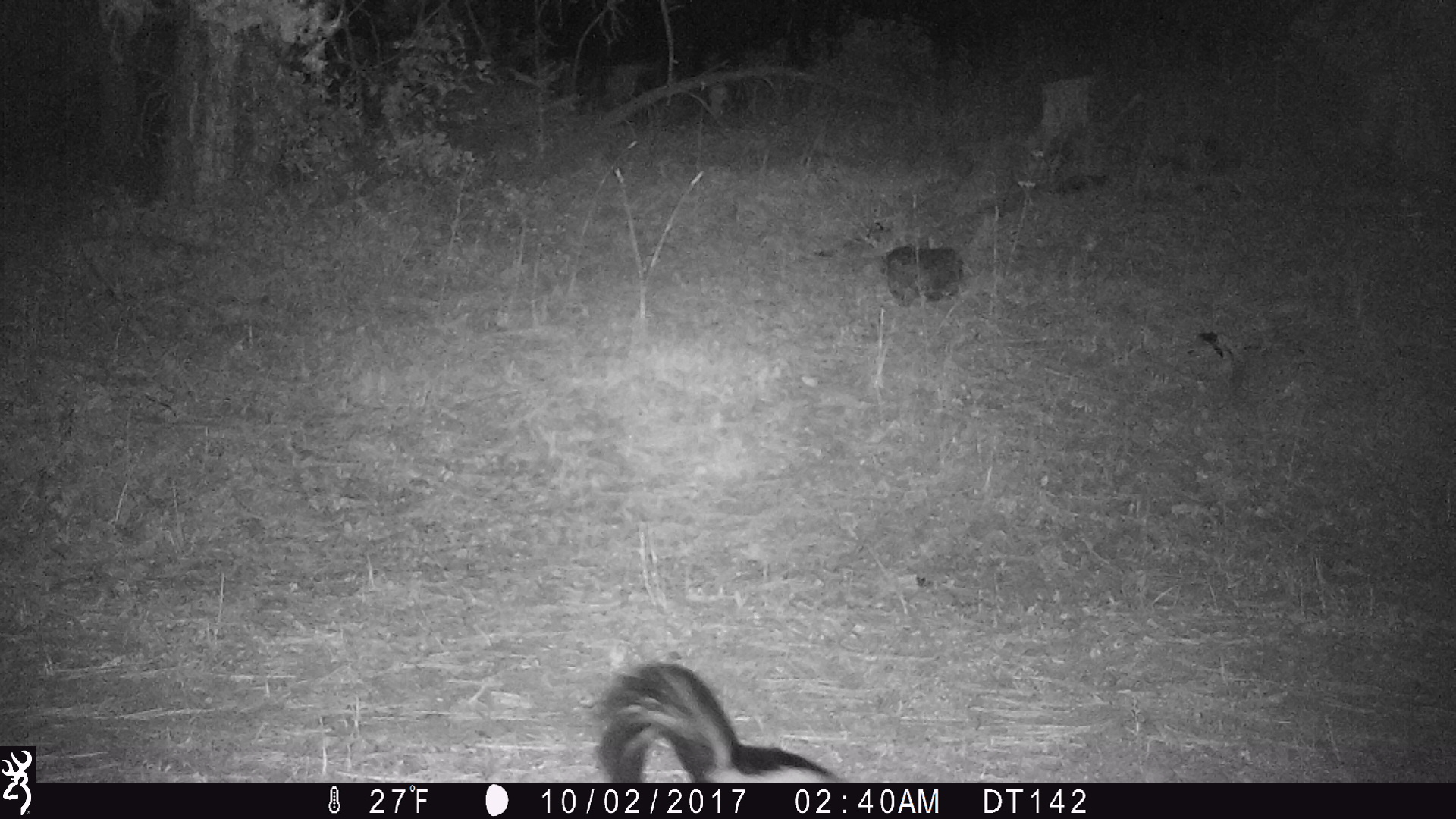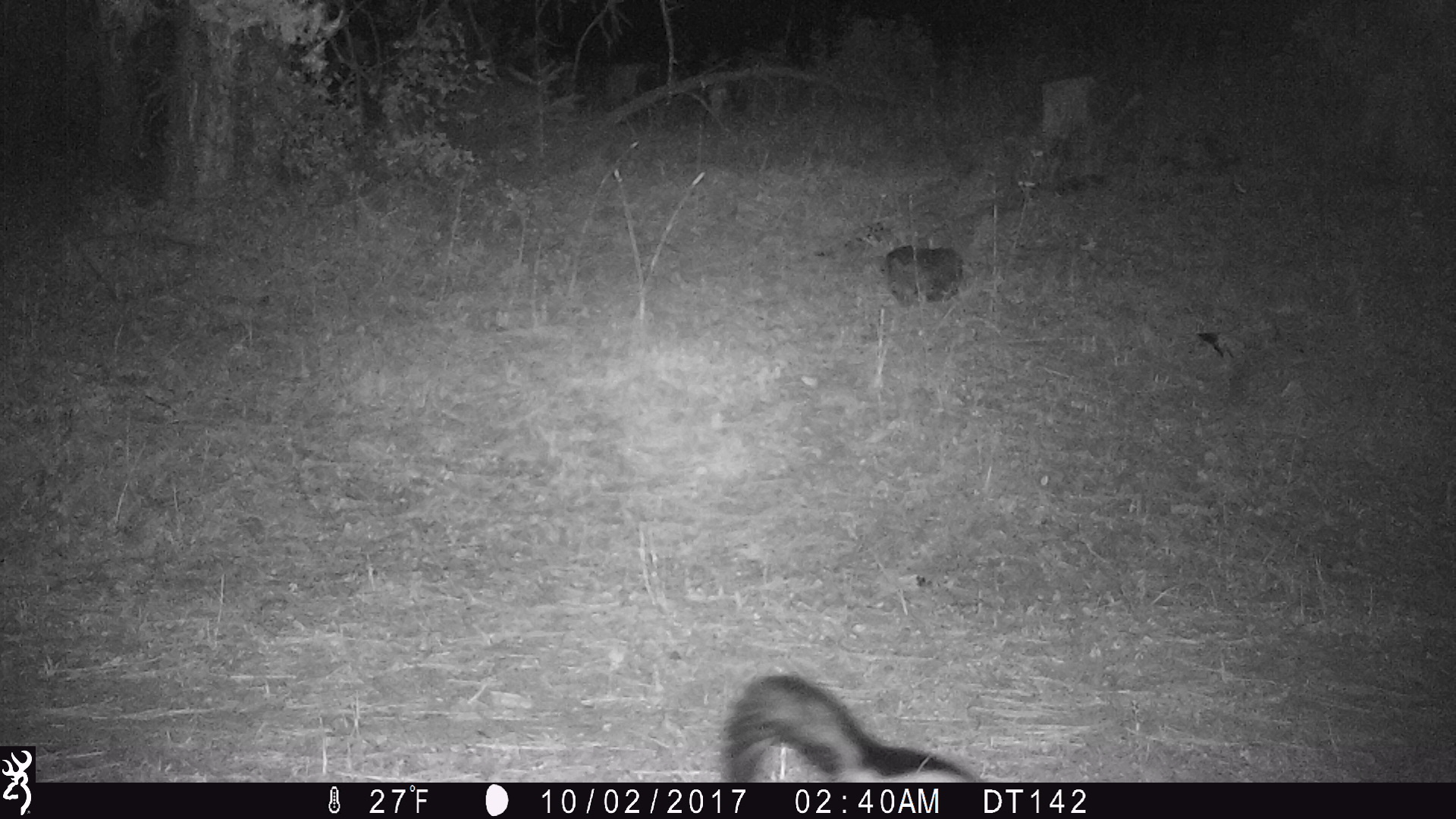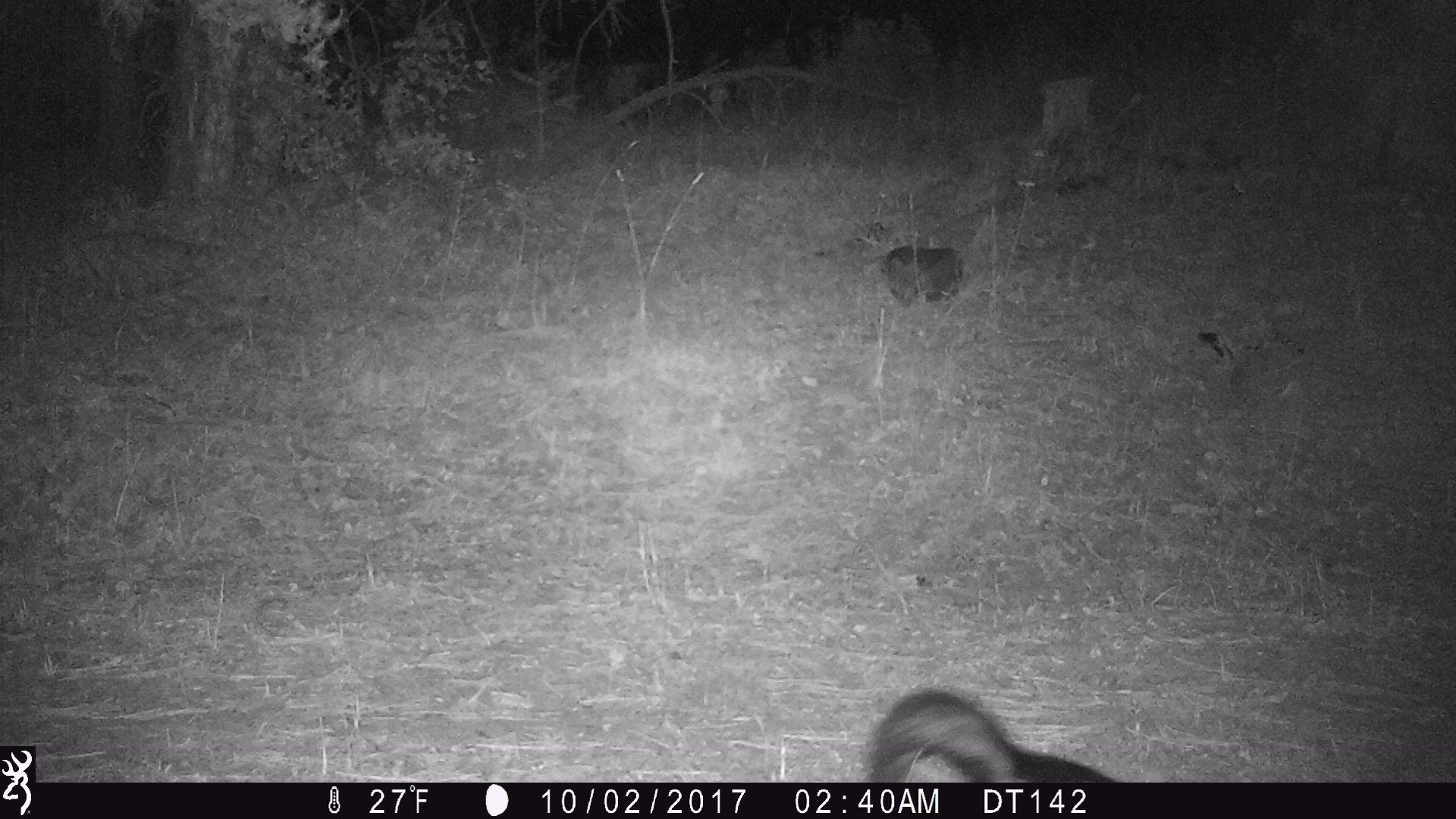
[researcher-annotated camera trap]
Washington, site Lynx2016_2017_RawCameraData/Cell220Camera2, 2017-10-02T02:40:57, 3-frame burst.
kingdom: Animalia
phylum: Chordata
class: Mammalia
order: Carnivora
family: Mephitidae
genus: Mephitis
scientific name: Mephitis mephitis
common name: striped skunk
Mephitis mephitis (striped skunk). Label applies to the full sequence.